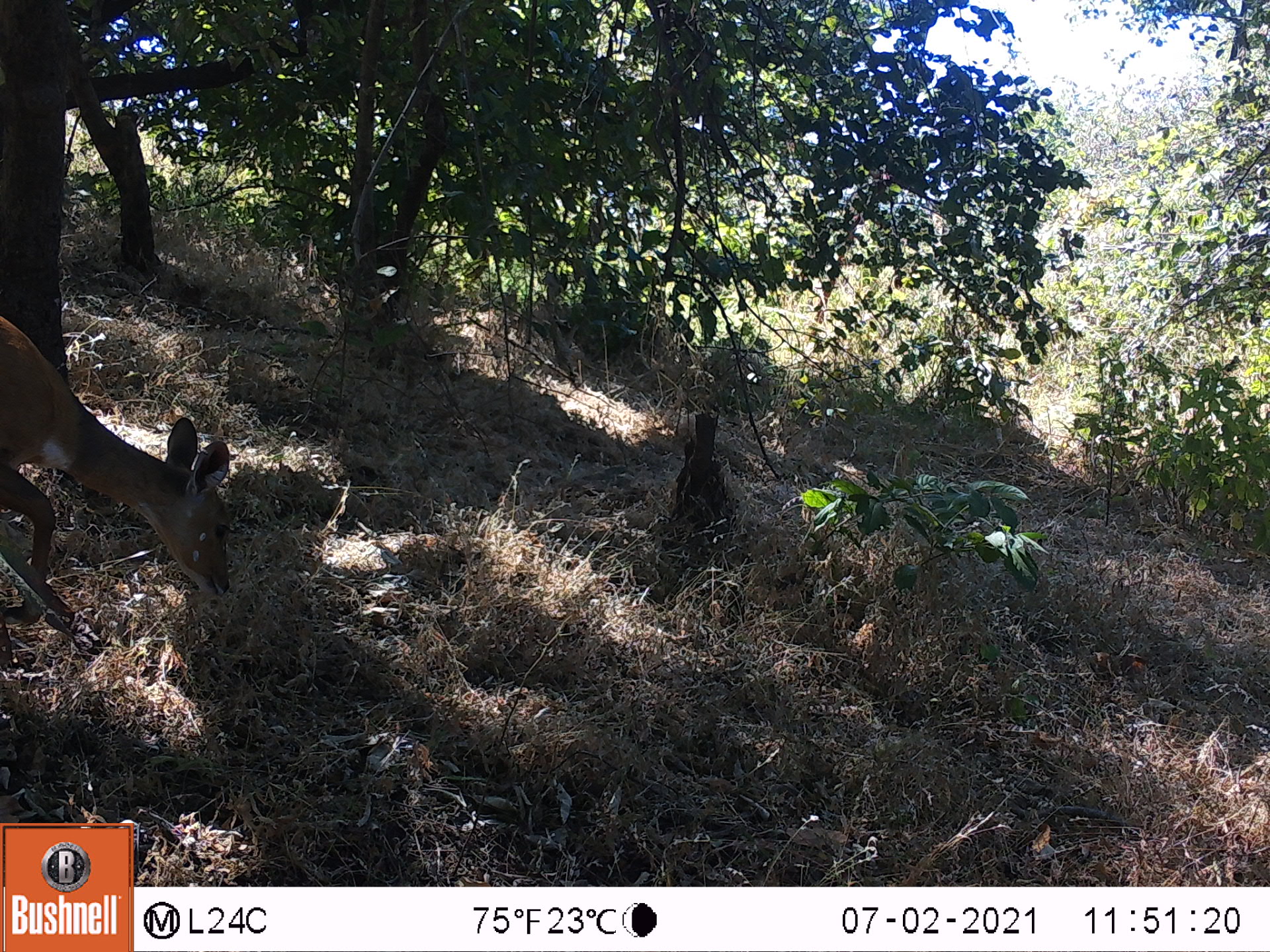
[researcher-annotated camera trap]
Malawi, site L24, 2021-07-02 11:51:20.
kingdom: Animalia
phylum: Chordata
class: Mammalia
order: Artiodactyla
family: Bovidae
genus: Tragelaphus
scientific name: Tragelaphus sylvaticus sylvaticus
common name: cape bushbuck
Cape bushbuck (Tragelaphus sylvaticus sylvaticus), count 1.